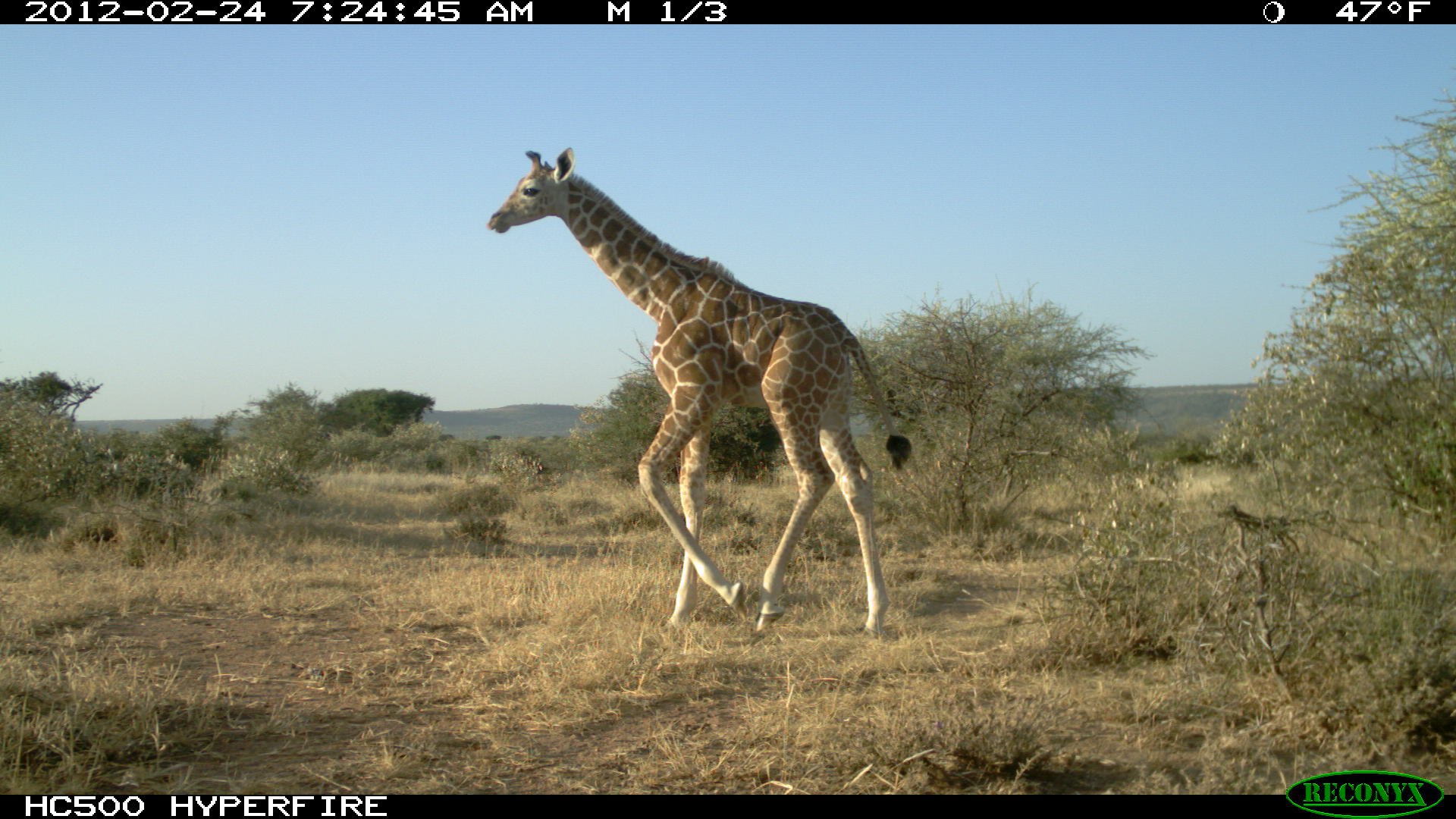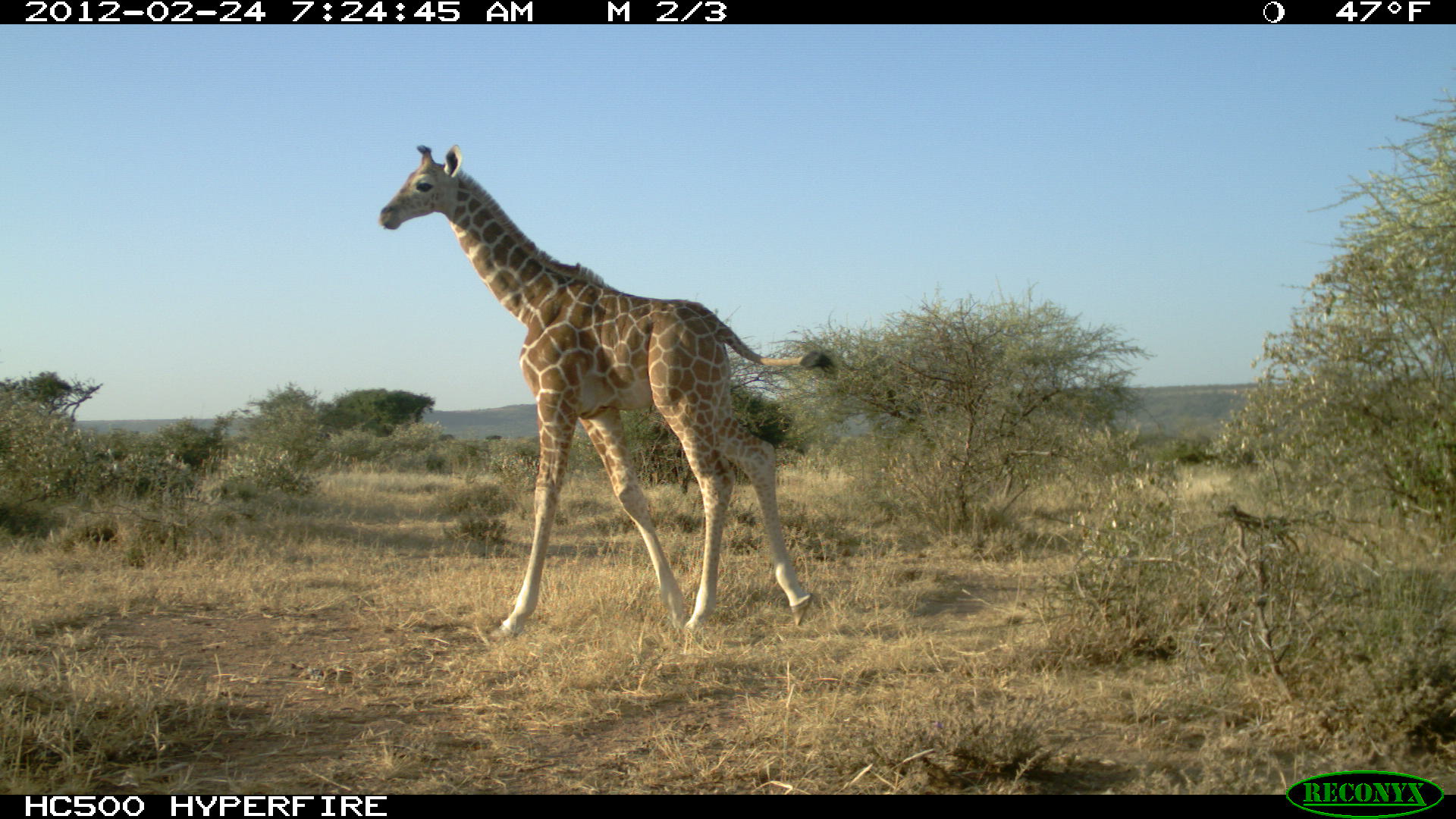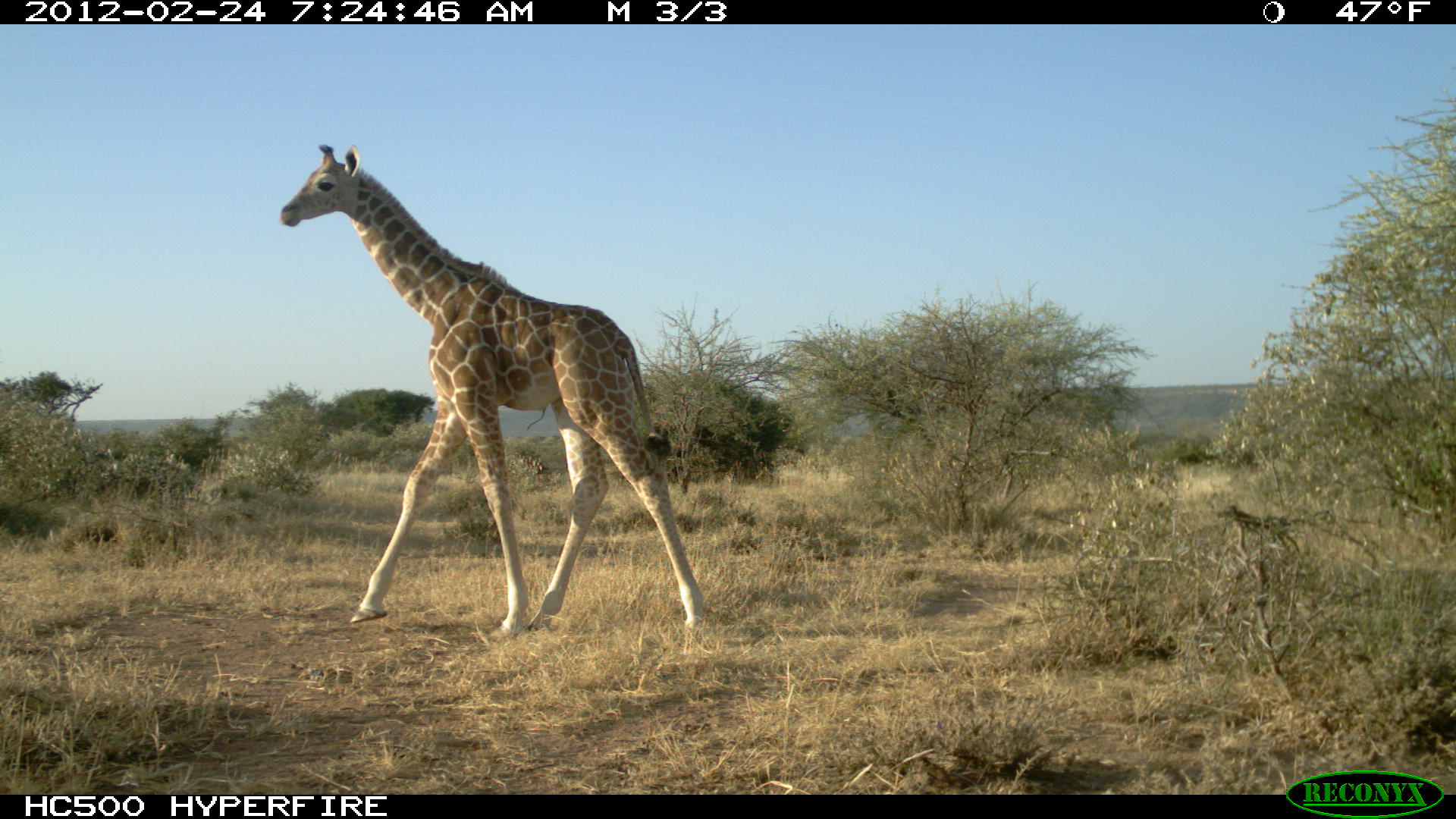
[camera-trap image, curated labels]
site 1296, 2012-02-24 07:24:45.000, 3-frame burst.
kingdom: Animalia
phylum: Chordata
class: Mammalia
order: Artiodactyla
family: Giraffidae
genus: Giraffa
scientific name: Giraffa camelopardalis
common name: giraffe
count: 1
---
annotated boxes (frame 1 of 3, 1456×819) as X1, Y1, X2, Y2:
giraffa camelopardalis: 483, 143, 912, 640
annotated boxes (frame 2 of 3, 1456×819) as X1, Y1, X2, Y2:
giraffa camelopardalis: 375, 142, 837, 639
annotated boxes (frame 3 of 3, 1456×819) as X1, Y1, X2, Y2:
giraffa camelopardalis: 278, 141, 705, 644